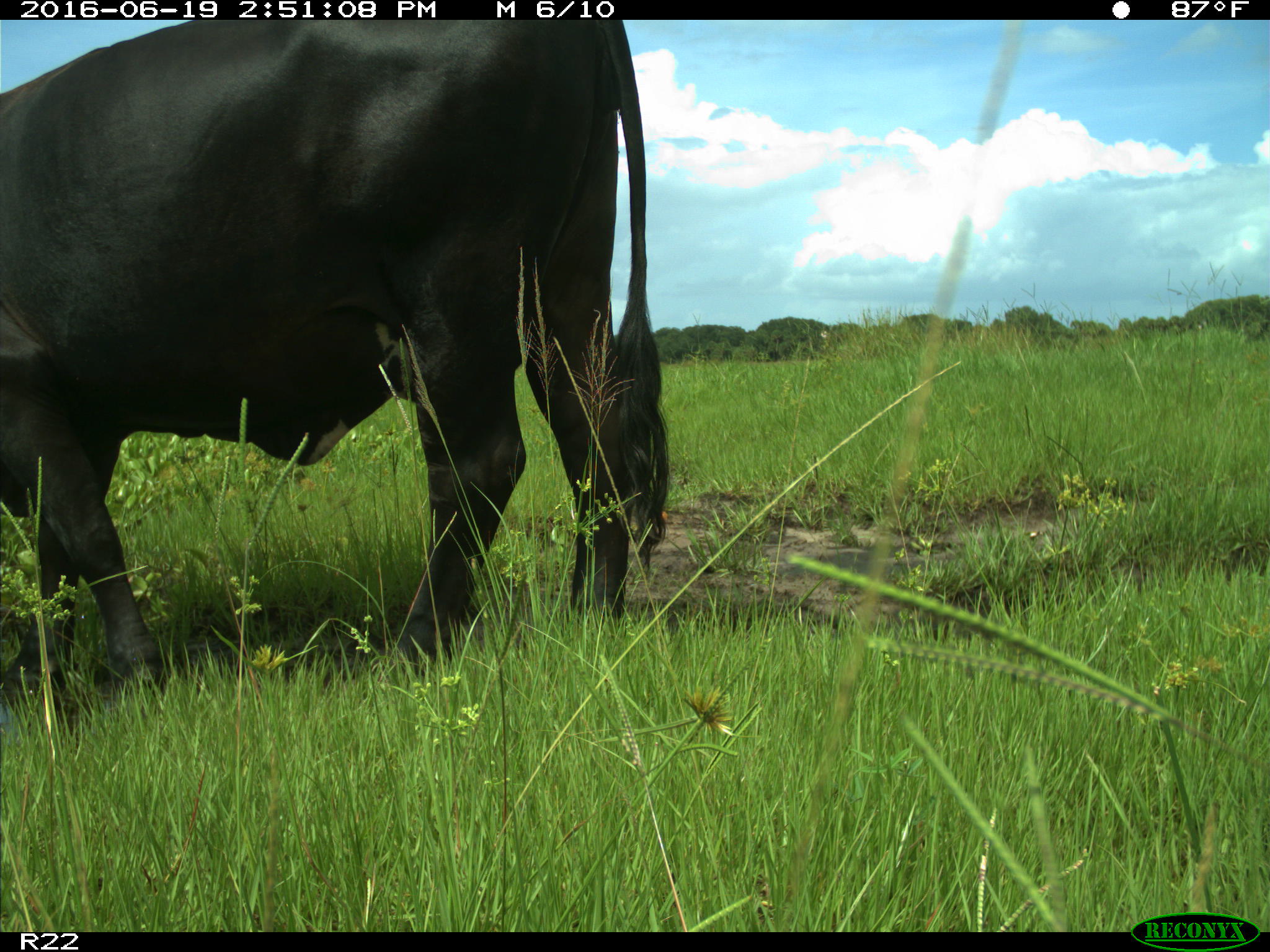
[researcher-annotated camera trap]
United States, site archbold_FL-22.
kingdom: Animalia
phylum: Chordata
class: Mammalia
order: Artiodactyla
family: Bovidae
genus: Bos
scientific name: Bos taurus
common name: domestic cow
Bos taurus (domestic cow).